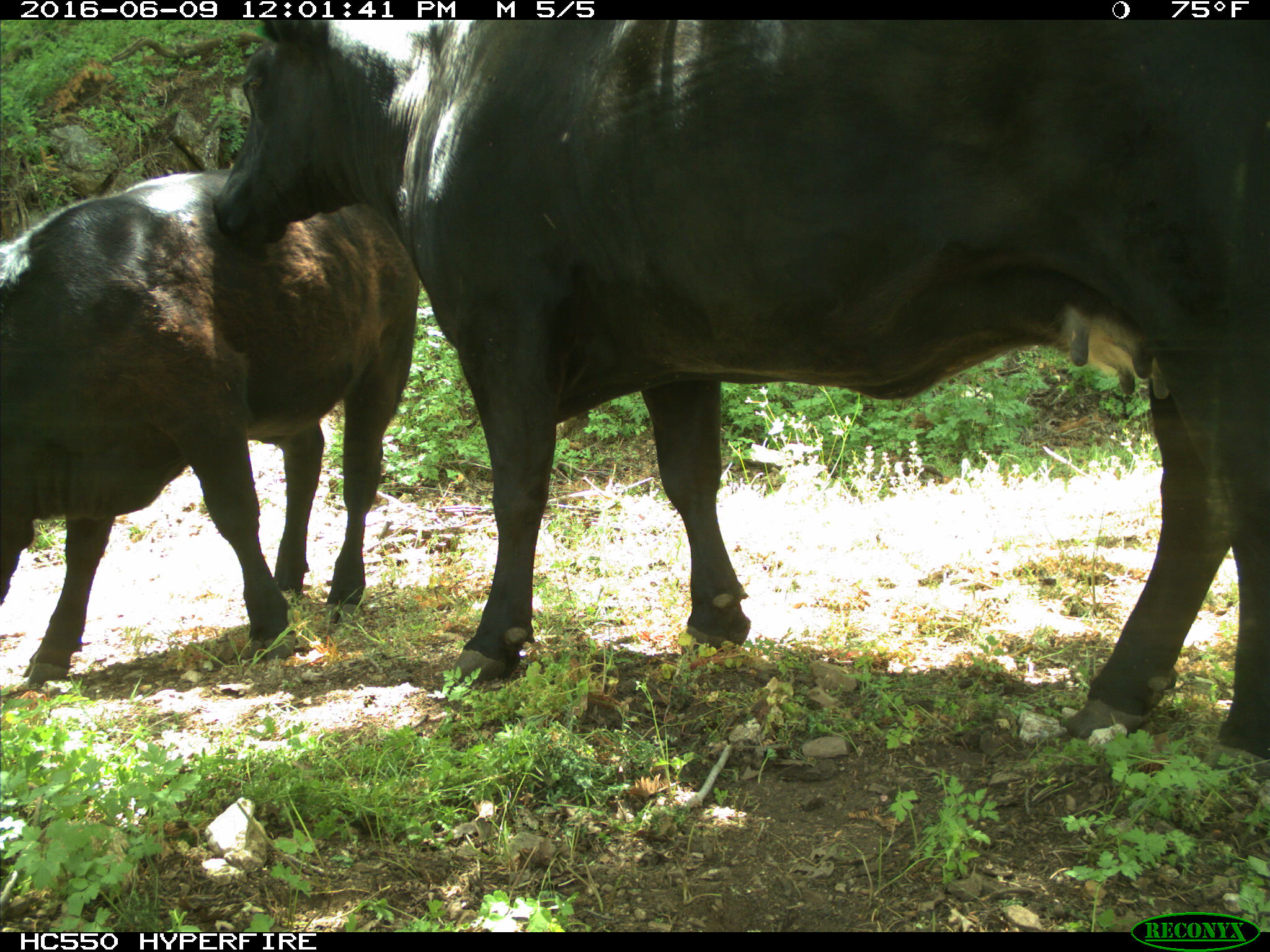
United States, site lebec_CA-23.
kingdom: Animalia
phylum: Chordata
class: Mammalia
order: Artiodactyla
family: Bovidae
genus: Bos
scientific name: Bos taurus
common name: domestic cow